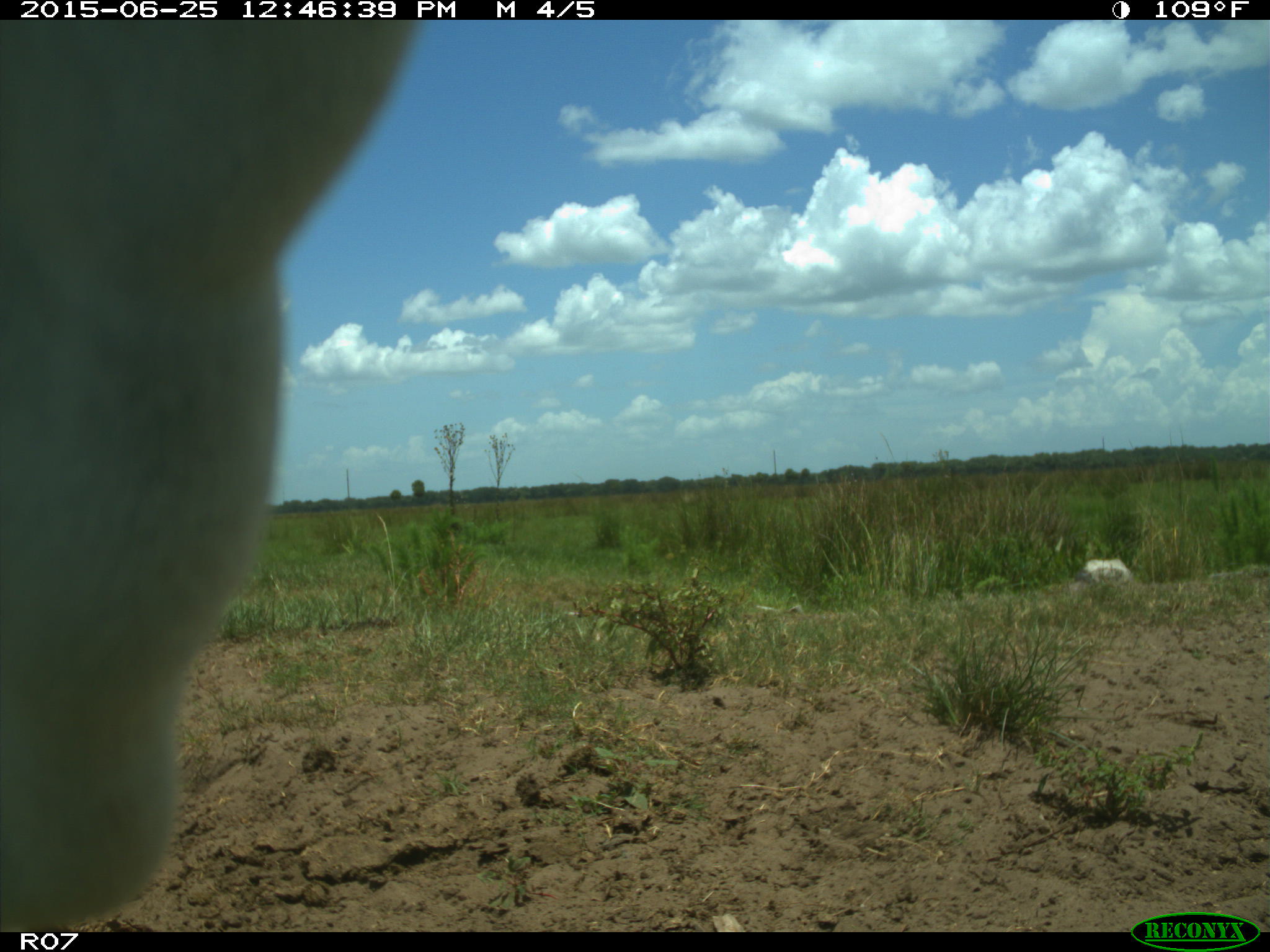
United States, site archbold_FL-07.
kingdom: Animalia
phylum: Chordata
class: Mammalia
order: Artiodactyla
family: Bovidae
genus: Bos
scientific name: Bos taurus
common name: domestic cow